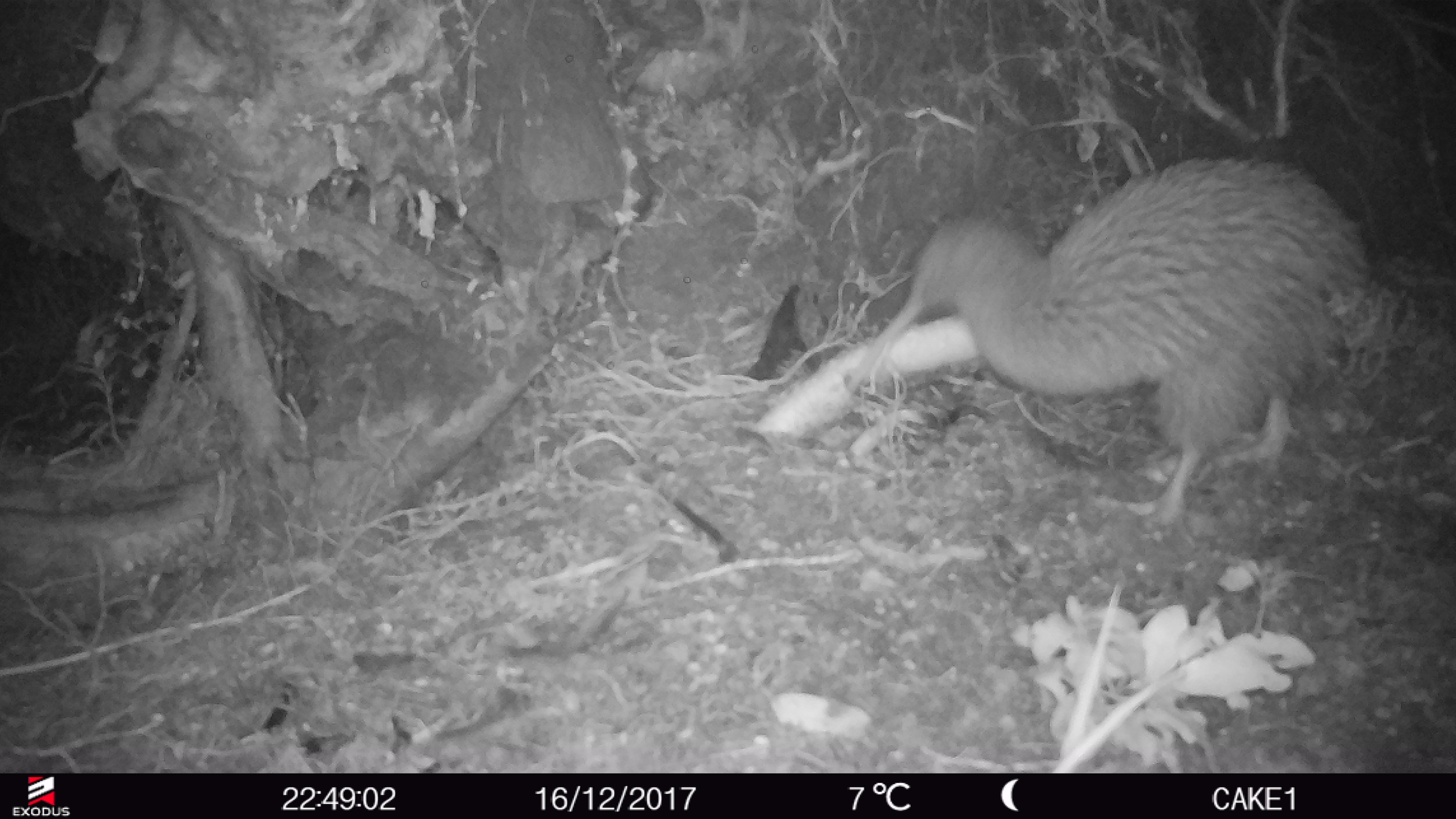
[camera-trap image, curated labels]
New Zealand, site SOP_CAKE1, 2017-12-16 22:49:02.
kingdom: Animalia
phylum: Chordata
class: Aves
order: Apterygiformes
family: Apterygidae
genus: Apteryx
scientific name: Apteryx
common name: kiwi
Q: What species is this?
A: Kiwi (Apteryx).